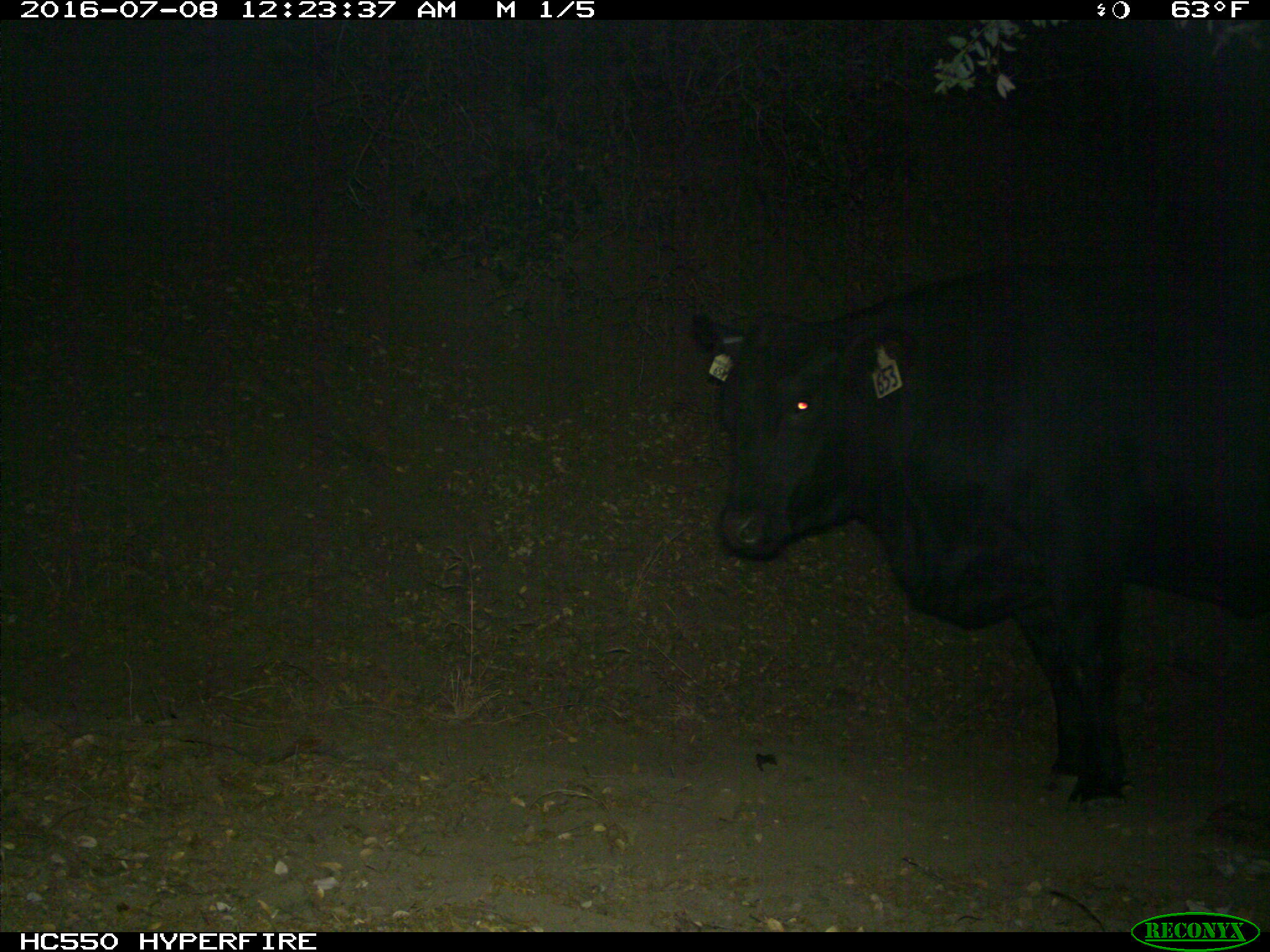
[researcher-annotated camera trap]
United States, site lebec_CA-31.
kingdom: Animalia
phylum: Chordata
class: Mammalia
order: Artiodactyla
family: Bovidae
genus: Bos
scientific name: Bos taurus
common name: domestic cow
Bos taurus (domestic cow).